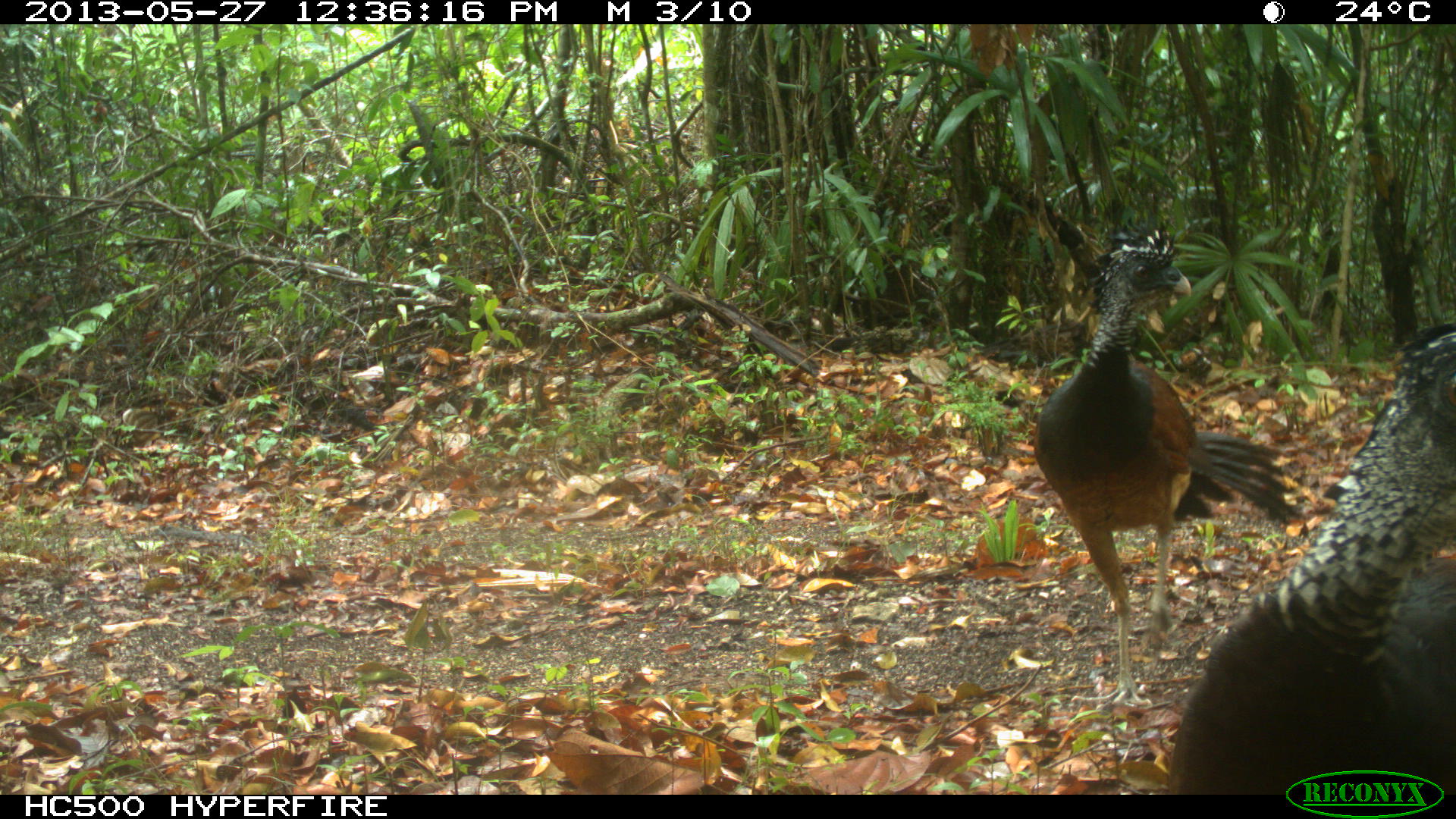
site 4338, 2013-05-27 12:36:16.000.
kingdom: Animalia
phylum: Chordata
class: Aves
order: Galliformes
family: Cracidae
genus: Crax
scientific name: Crax rubra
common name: great curassow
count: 2